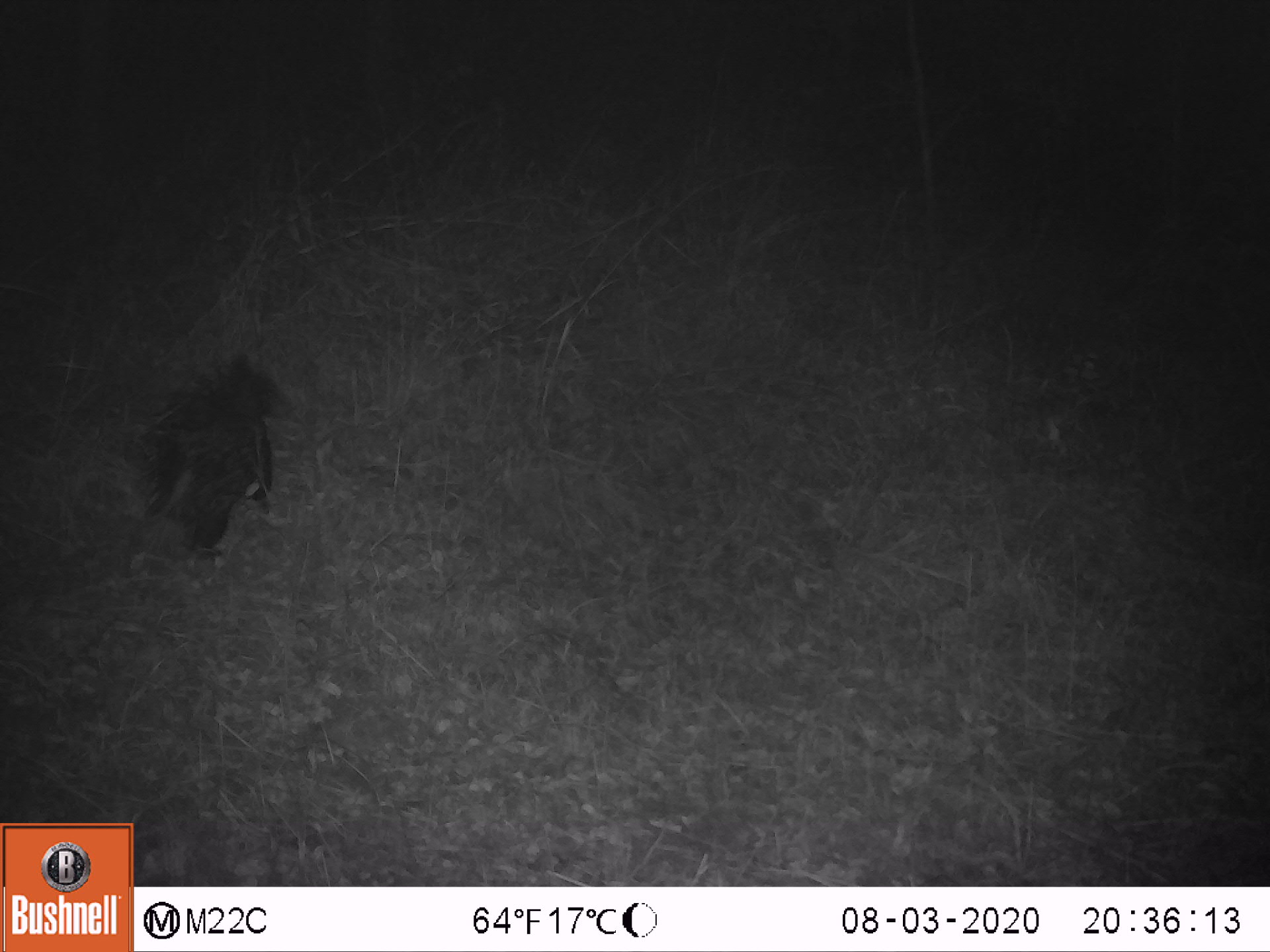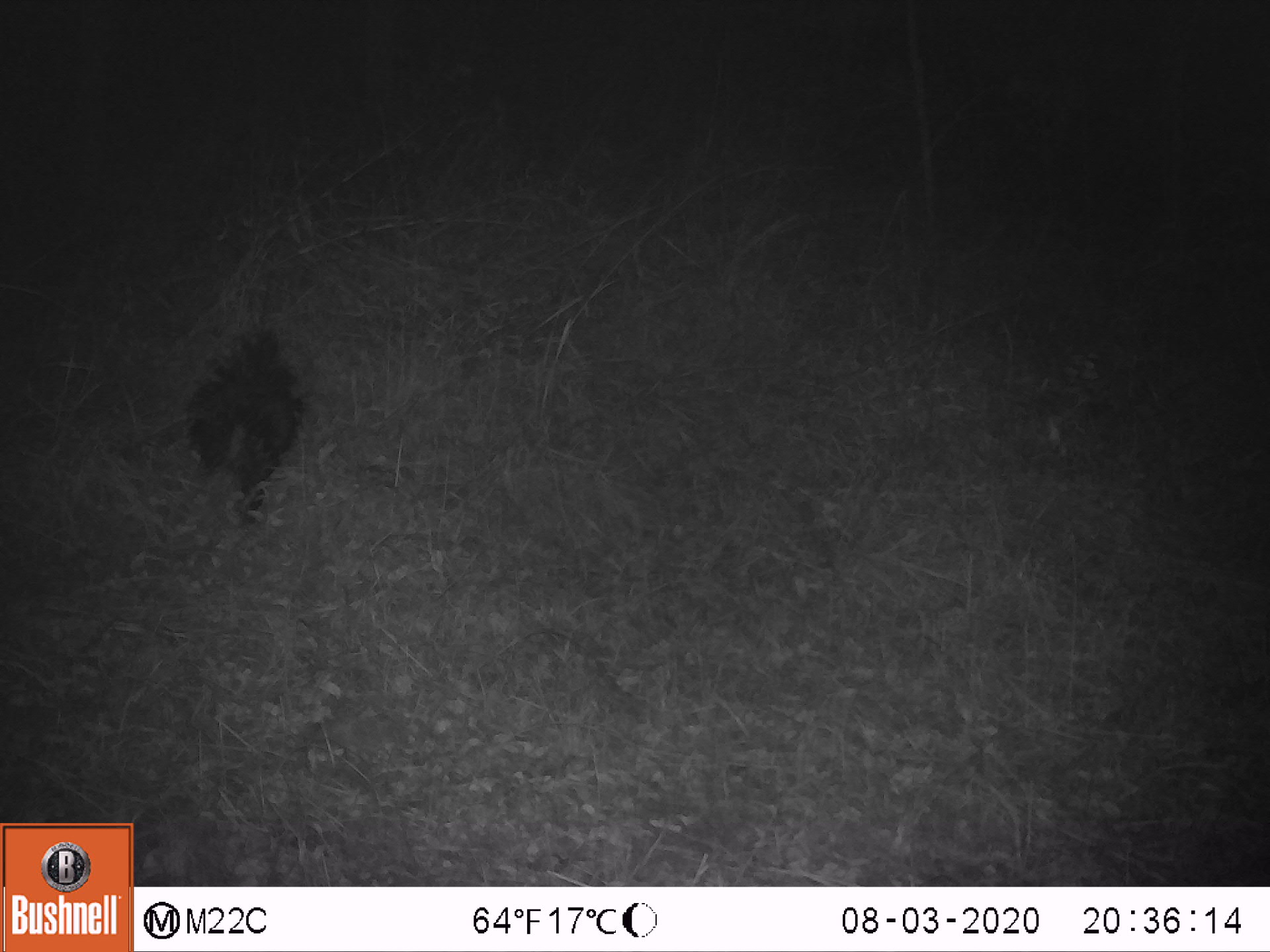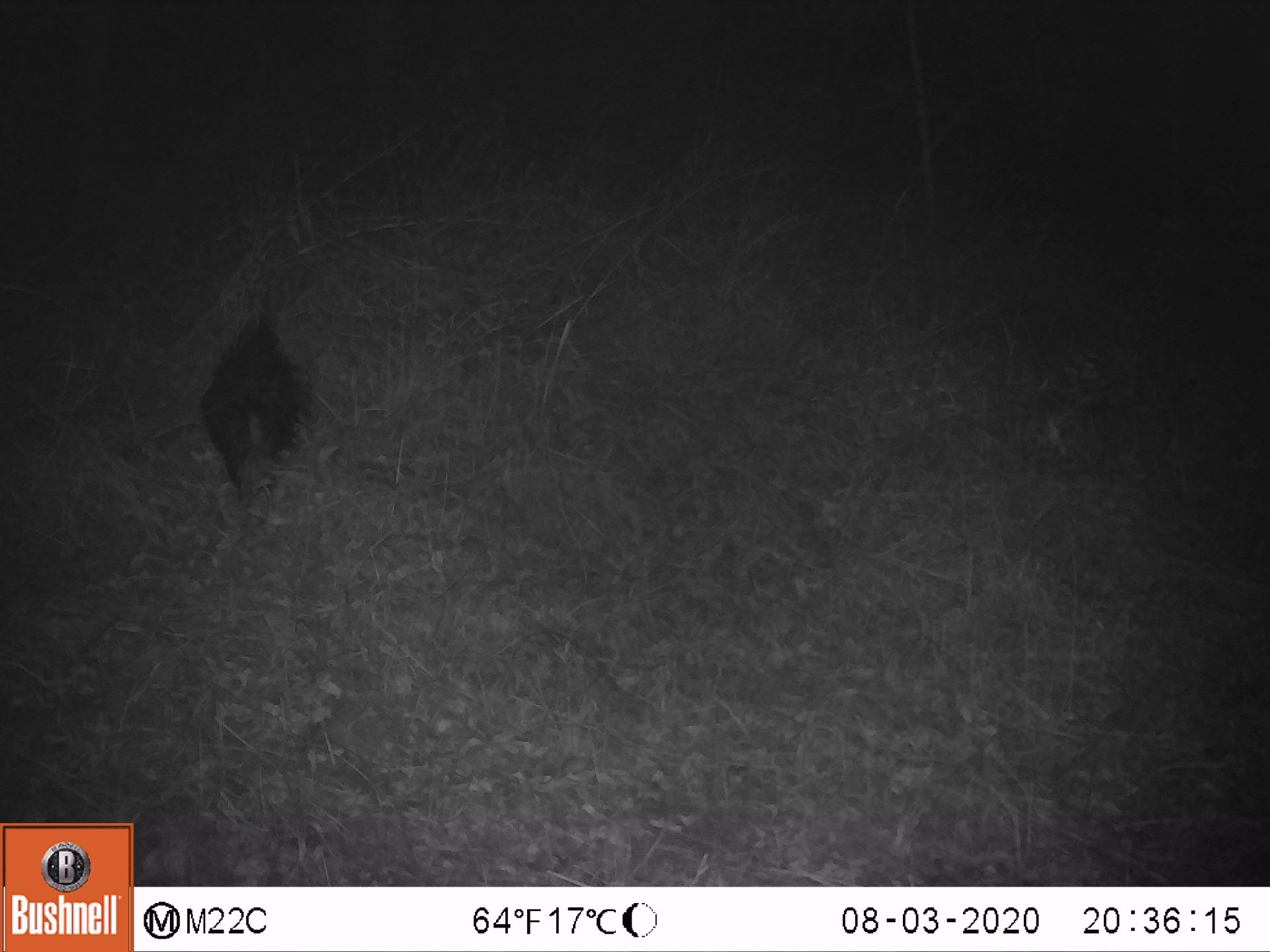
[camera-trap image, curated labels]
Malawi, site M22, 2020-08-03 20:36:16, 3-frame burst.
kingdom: Animalia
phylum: Chordata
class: Mammalia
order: Rodentia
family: Hystricidae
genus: Hystrix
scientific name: Hystrix africaeaustralis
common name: cape porcupine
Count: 1.